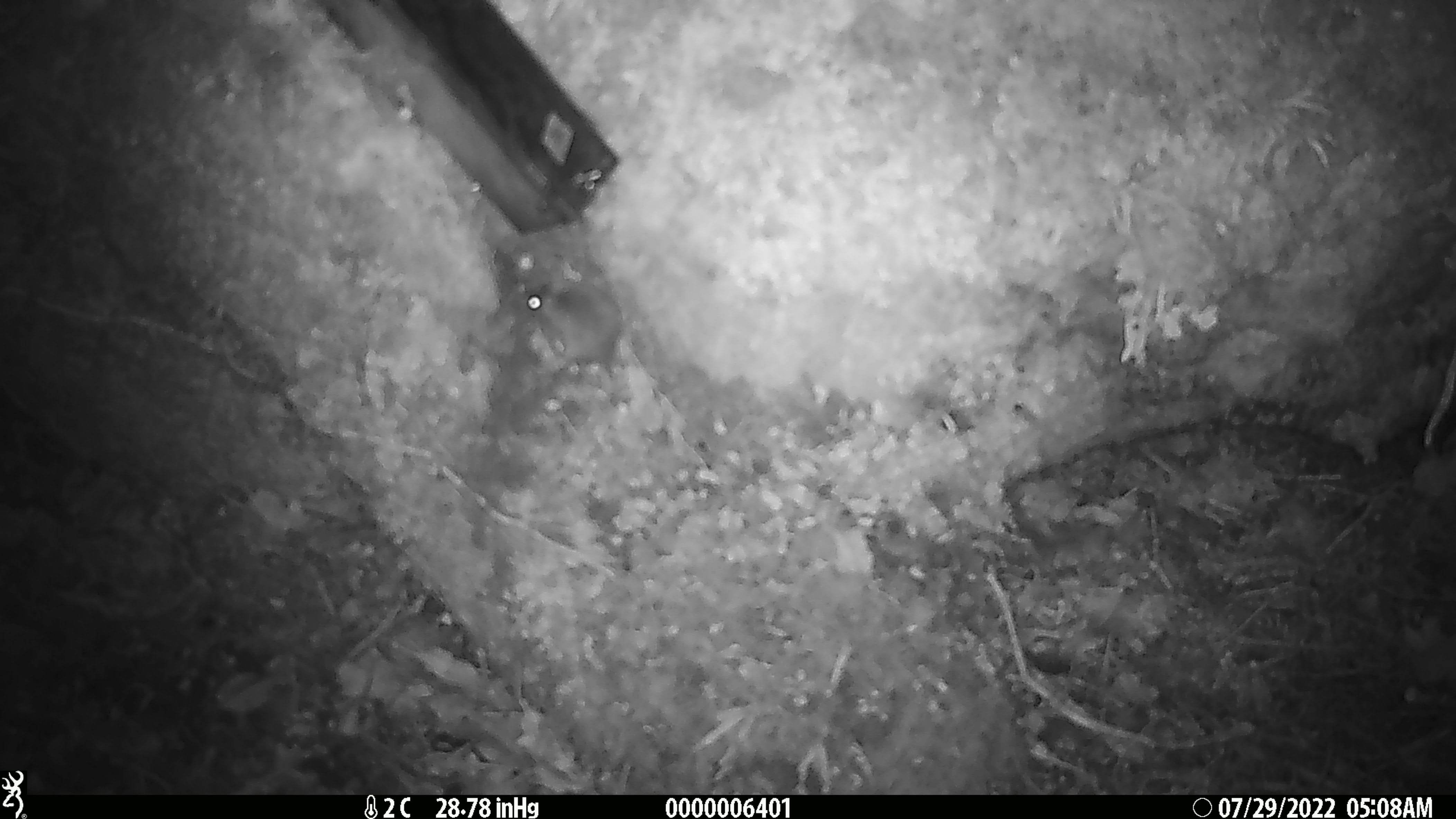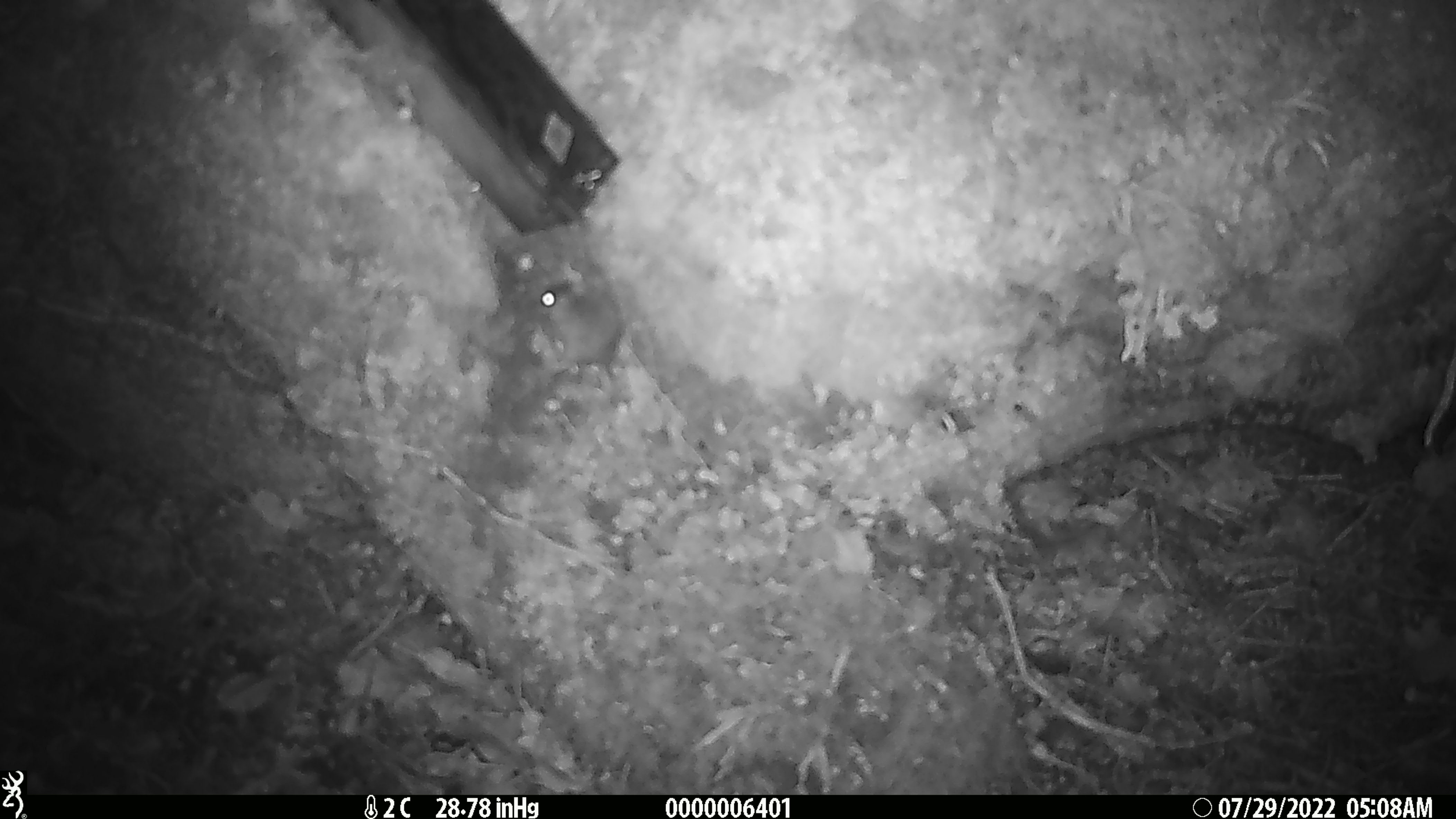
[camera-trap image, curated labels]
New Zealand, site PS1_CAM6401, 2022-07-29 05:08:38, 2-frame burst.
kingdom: Animalia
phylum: Chordata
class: Mammalia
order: Rodentia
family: Muridae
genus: Mus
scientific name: Mus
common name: mouse